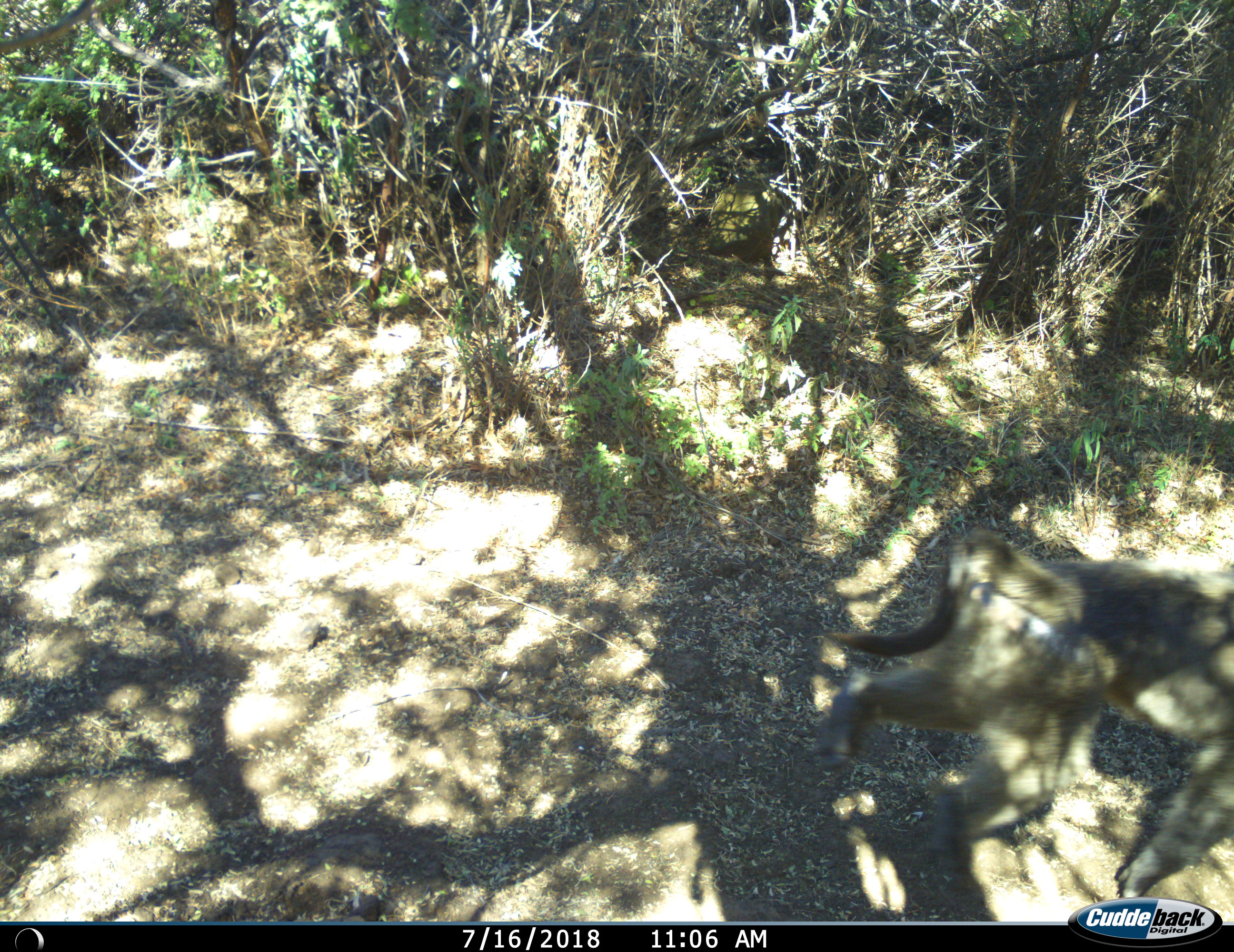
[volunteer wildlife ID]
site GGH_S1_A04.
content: unidentified animal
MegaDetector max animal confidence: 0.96